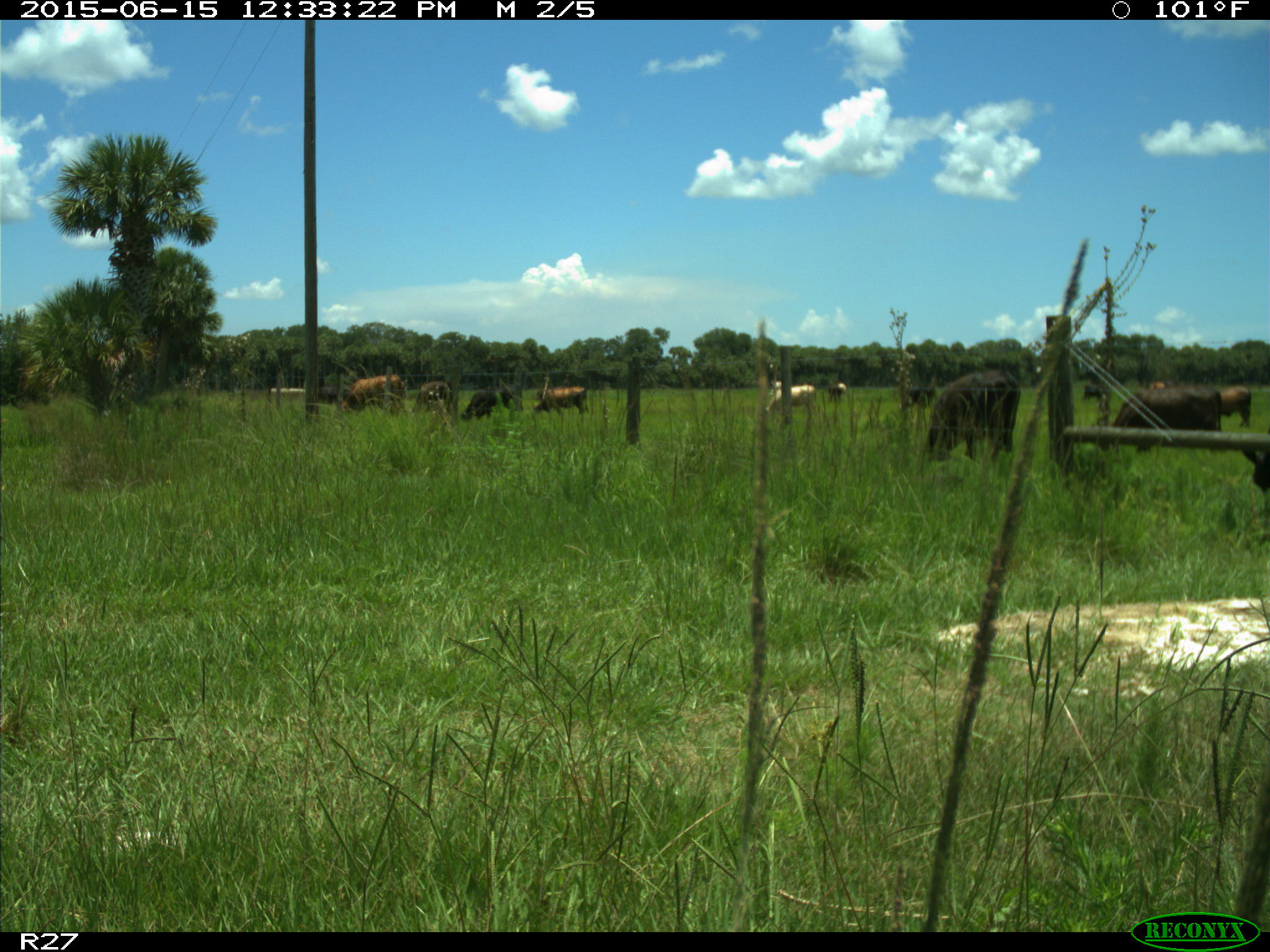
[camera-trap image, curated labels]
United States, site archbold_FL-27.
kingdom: Animalia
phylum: Chordata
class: Mammalia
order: Artiodactyla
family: Bovidae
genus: Bos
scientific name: Bos taurus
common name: domestic cow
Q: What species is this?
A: Bos taurus (domestic cow).